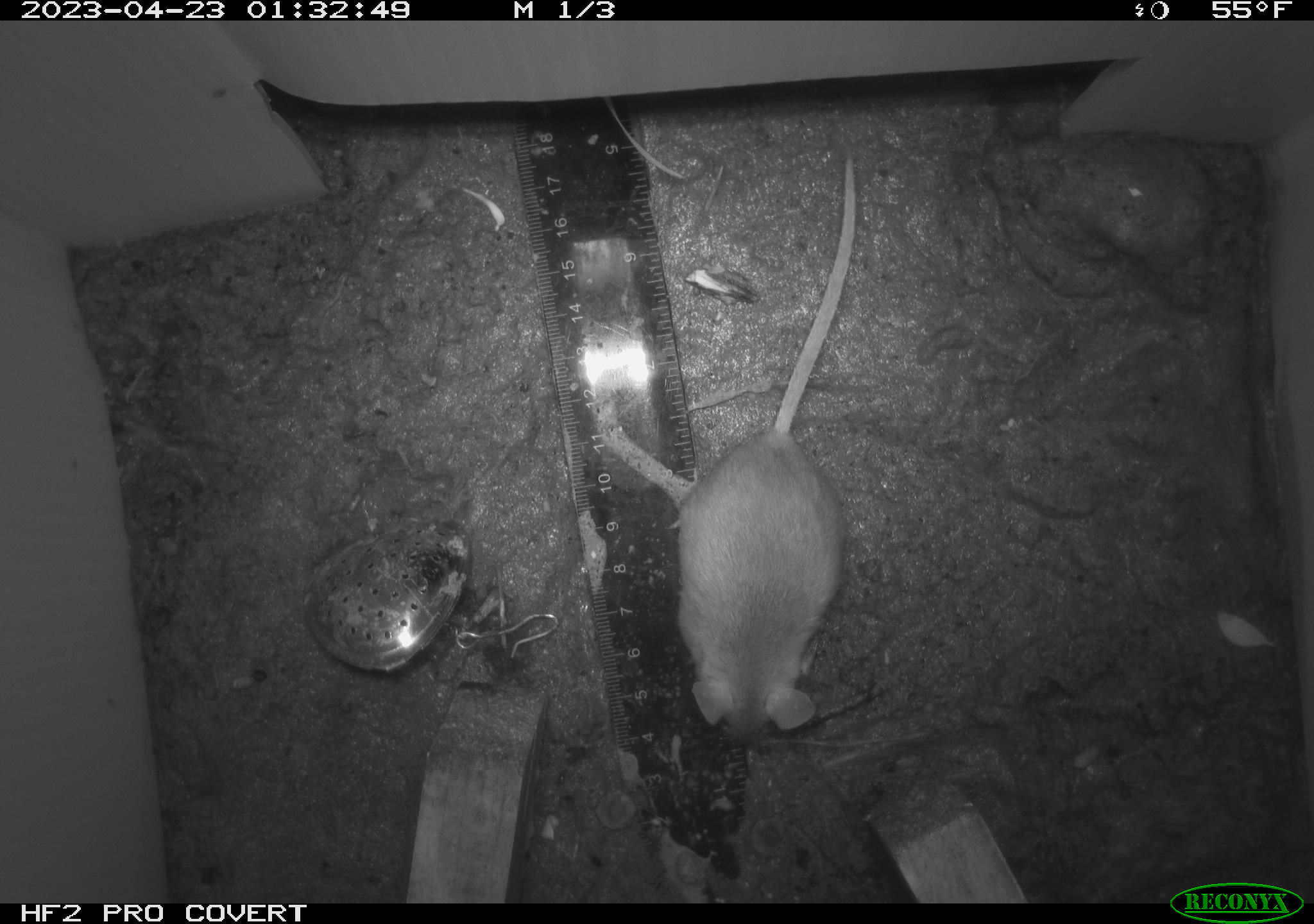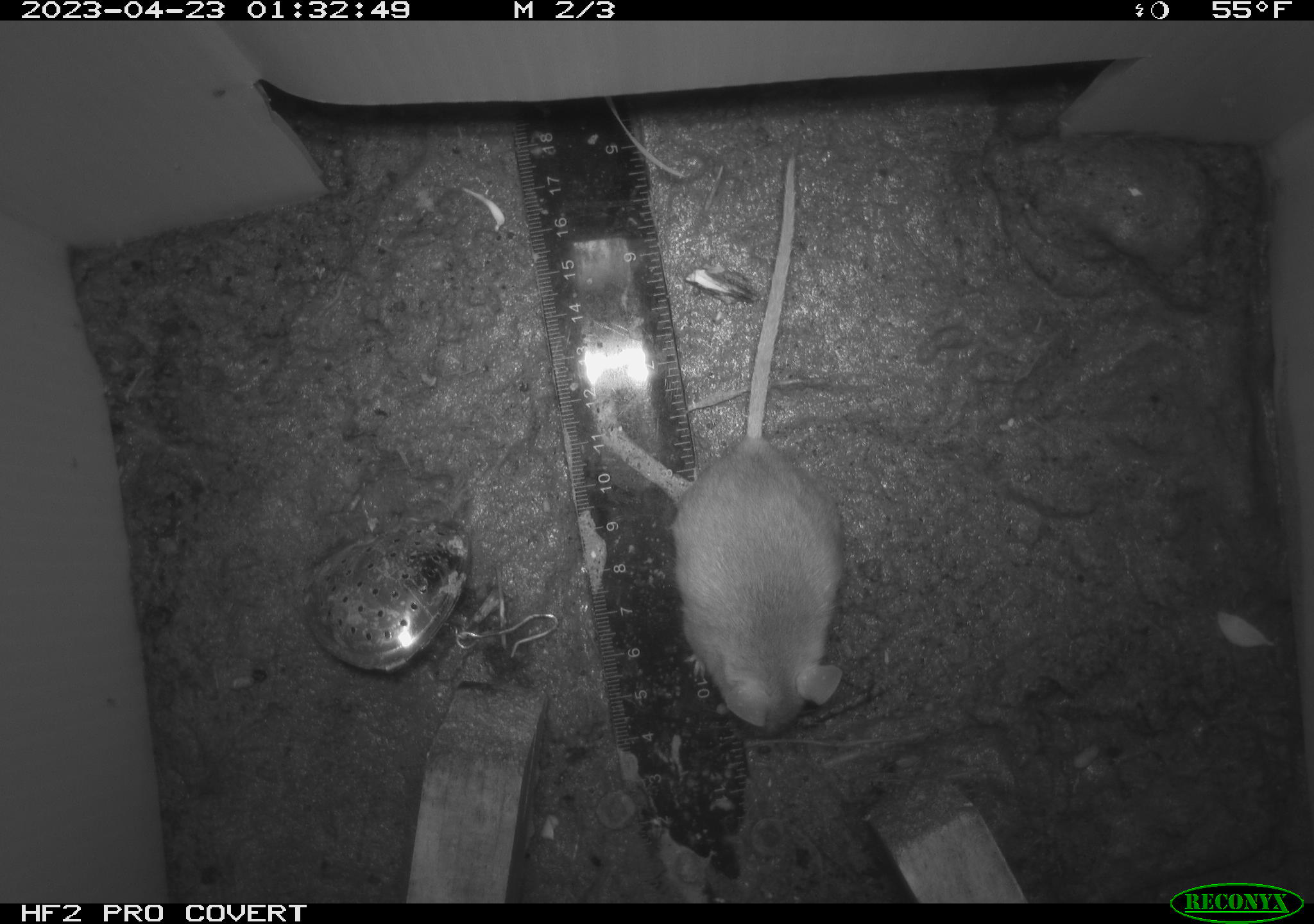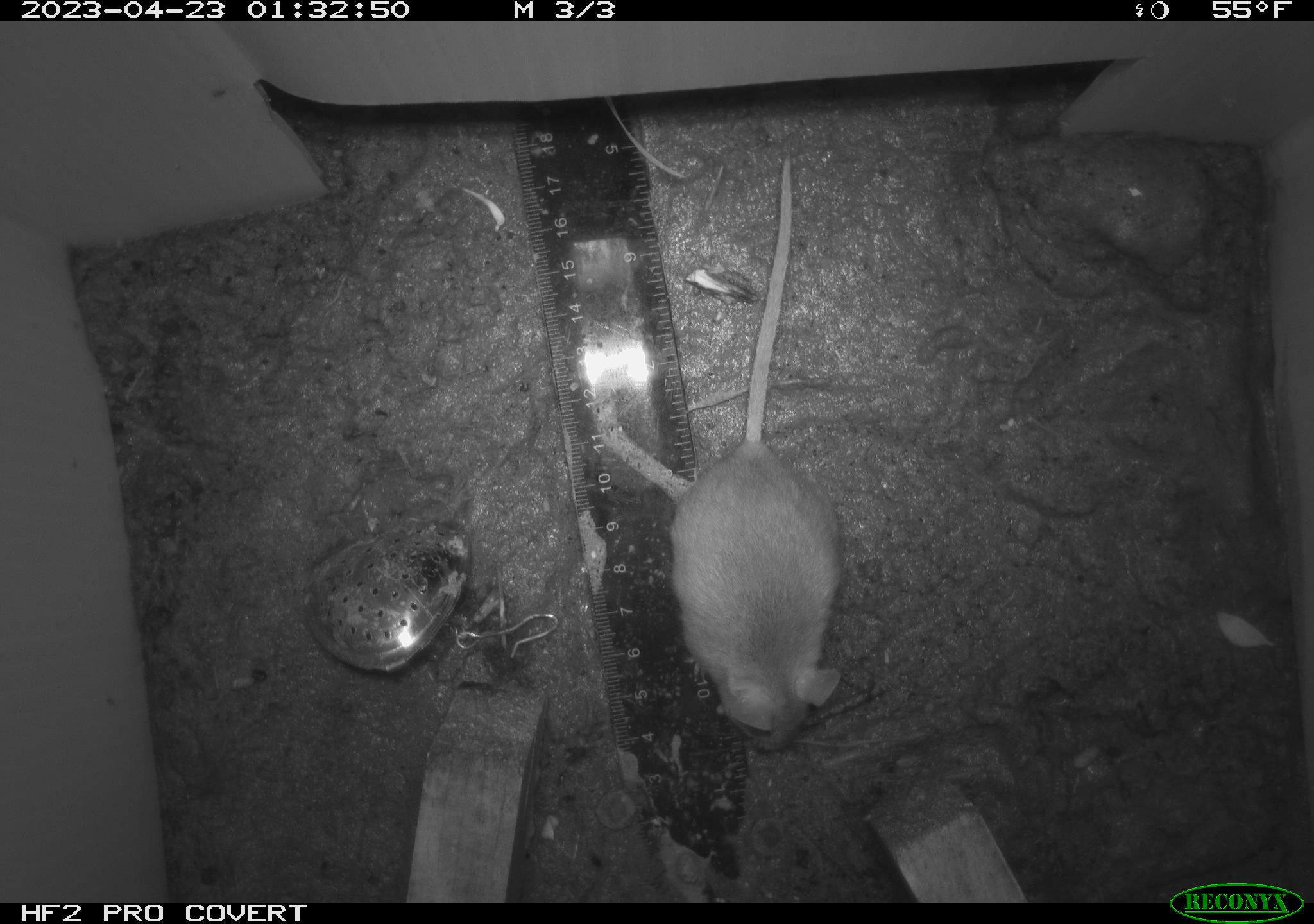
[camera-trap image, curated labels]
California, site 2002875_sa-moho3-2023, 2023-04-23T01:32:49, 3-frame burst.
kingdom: Animalia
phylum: Chordata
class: Mammalia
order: Rodentia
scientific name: Rodentia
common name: mouse species